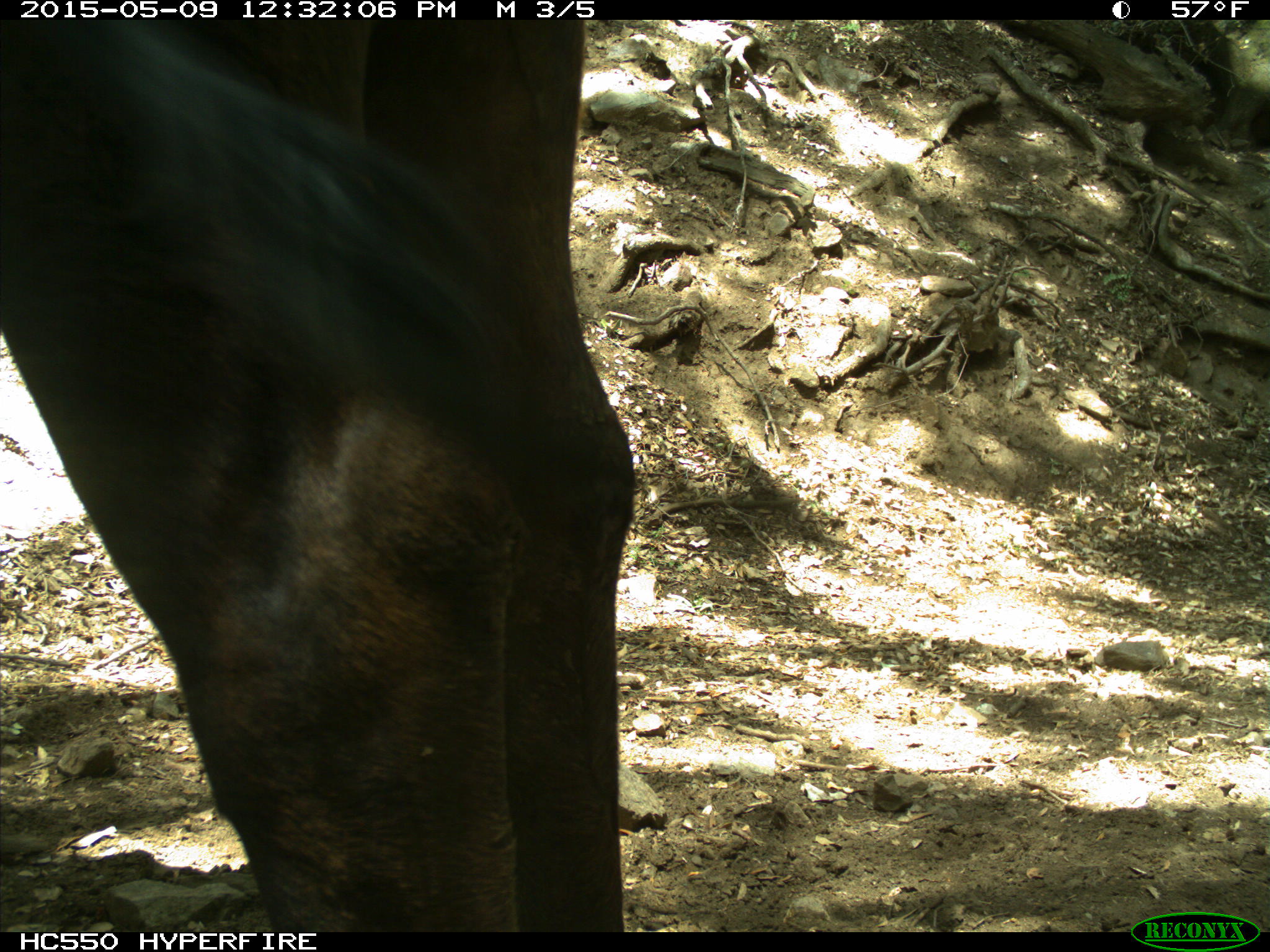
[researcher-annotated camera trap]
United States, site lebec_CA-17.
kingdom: Animalia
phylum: Chordata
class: Mammalia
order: Artiodactyla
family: Bovidae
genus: Bos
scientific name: Bos taurus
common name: domestic cow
Bos taurus (domestic cow).